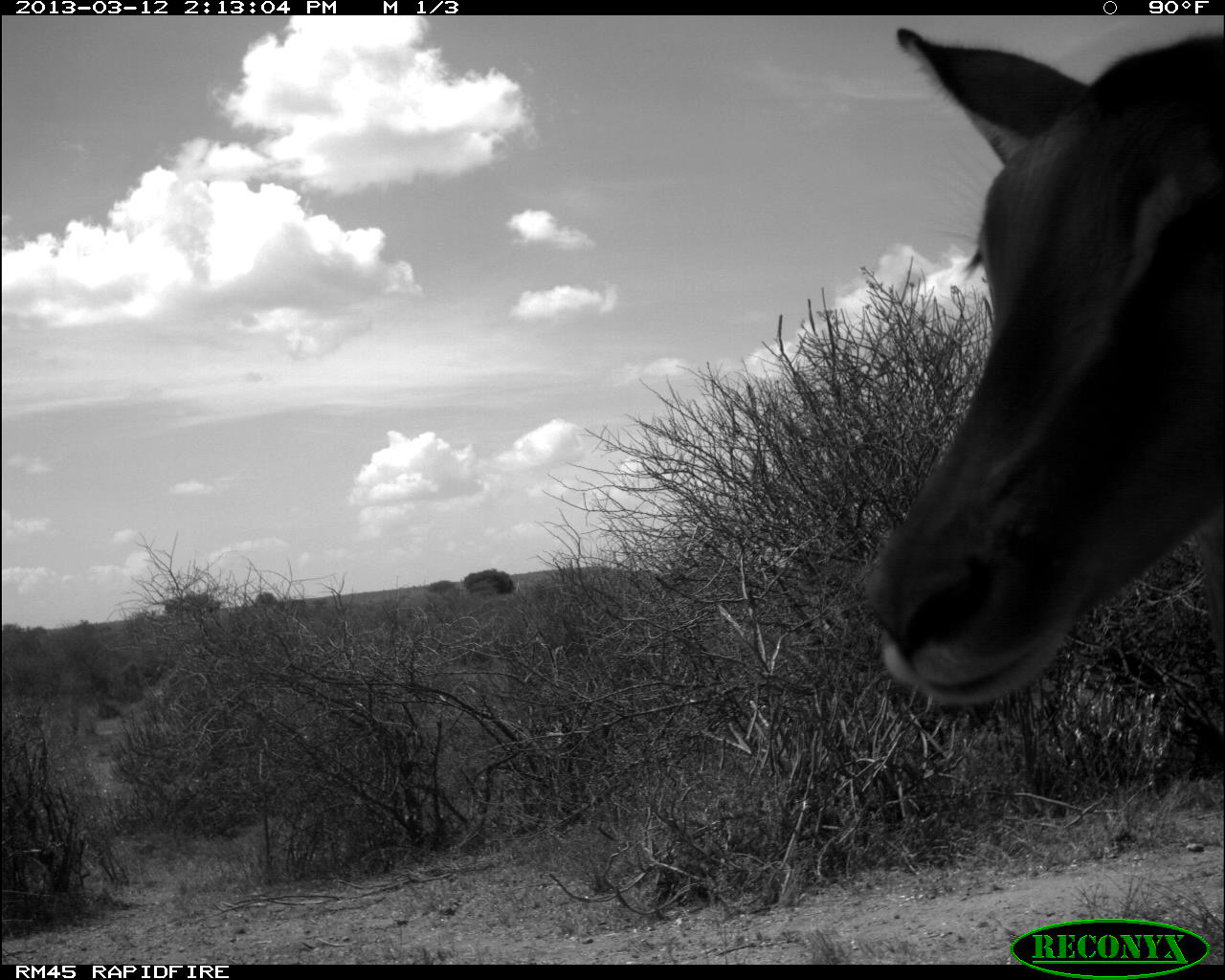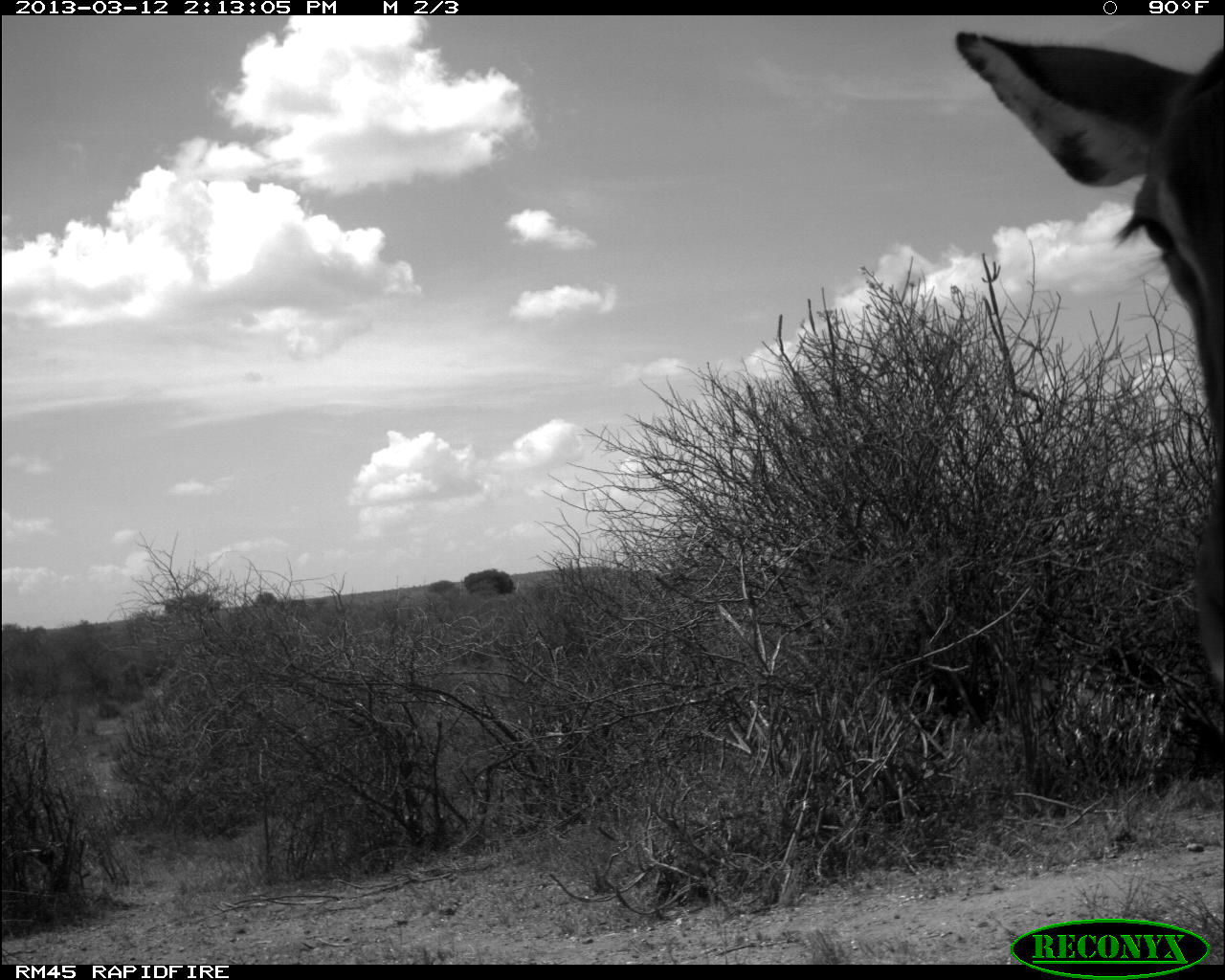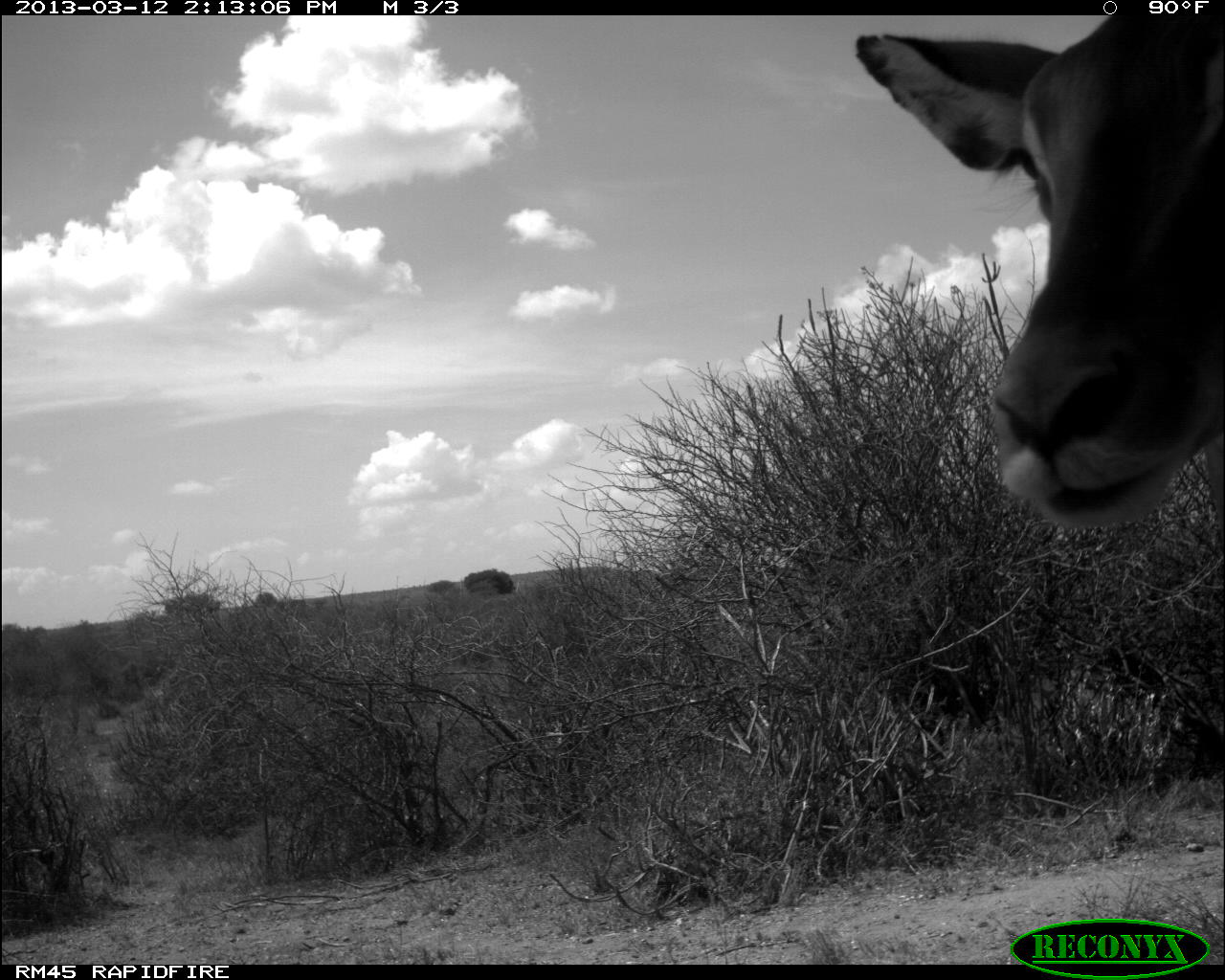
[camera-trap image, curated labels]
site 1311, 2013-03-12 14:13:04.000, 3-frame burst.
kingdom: Animalia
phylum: Chordata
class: Mammalia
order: Artiodactyla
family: Bovidae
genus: Aepyceros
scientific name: Aepyceros melampus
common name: impala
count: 1